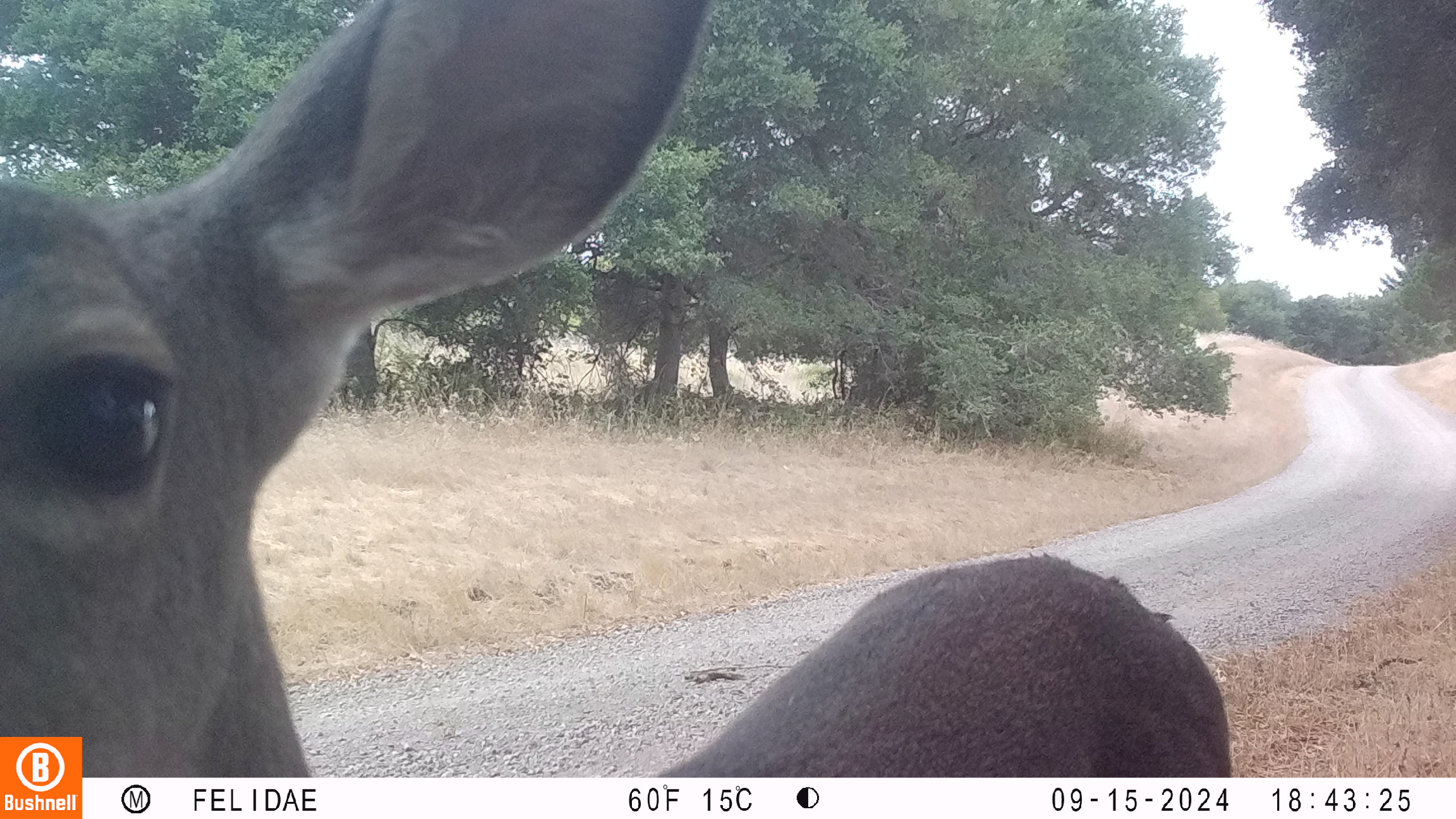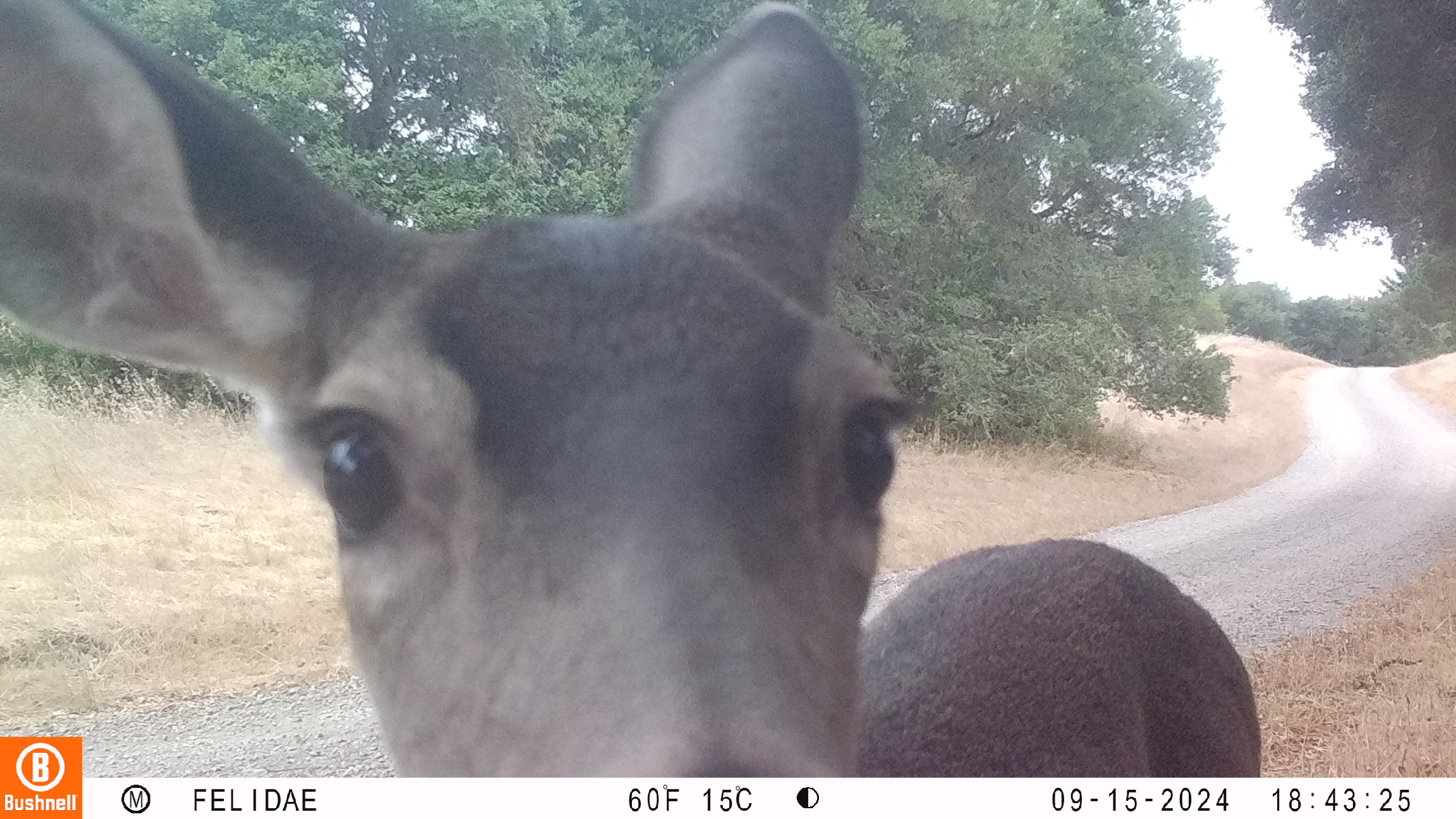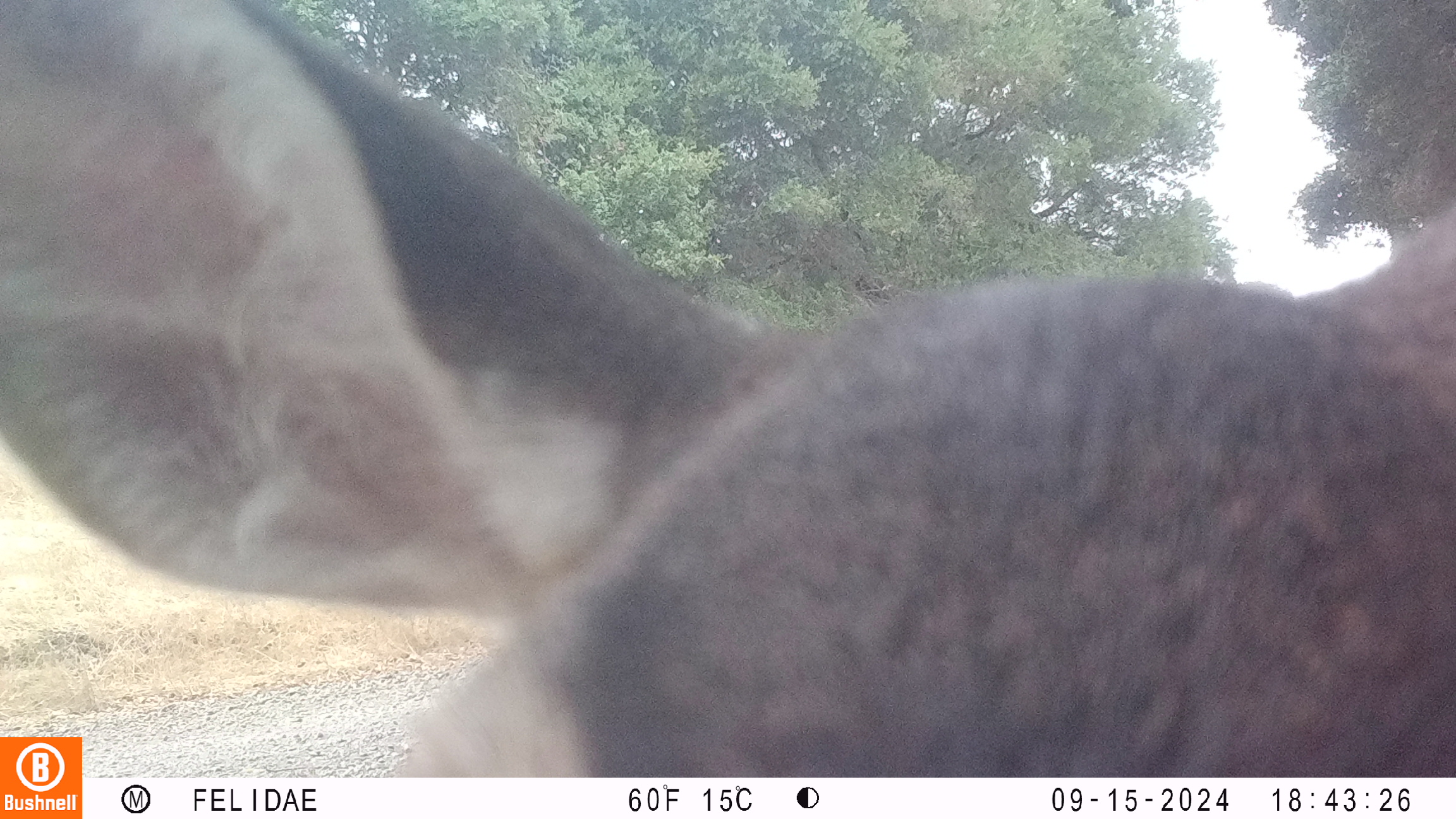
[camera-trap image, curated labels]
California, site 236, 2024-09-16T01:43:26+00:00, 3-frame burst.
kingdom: Animalia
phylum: Chordata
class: Mammalia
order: Artiodactyla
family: Cervidae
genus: Odocoileus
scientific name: Odocoileus hemionus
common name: mule deer